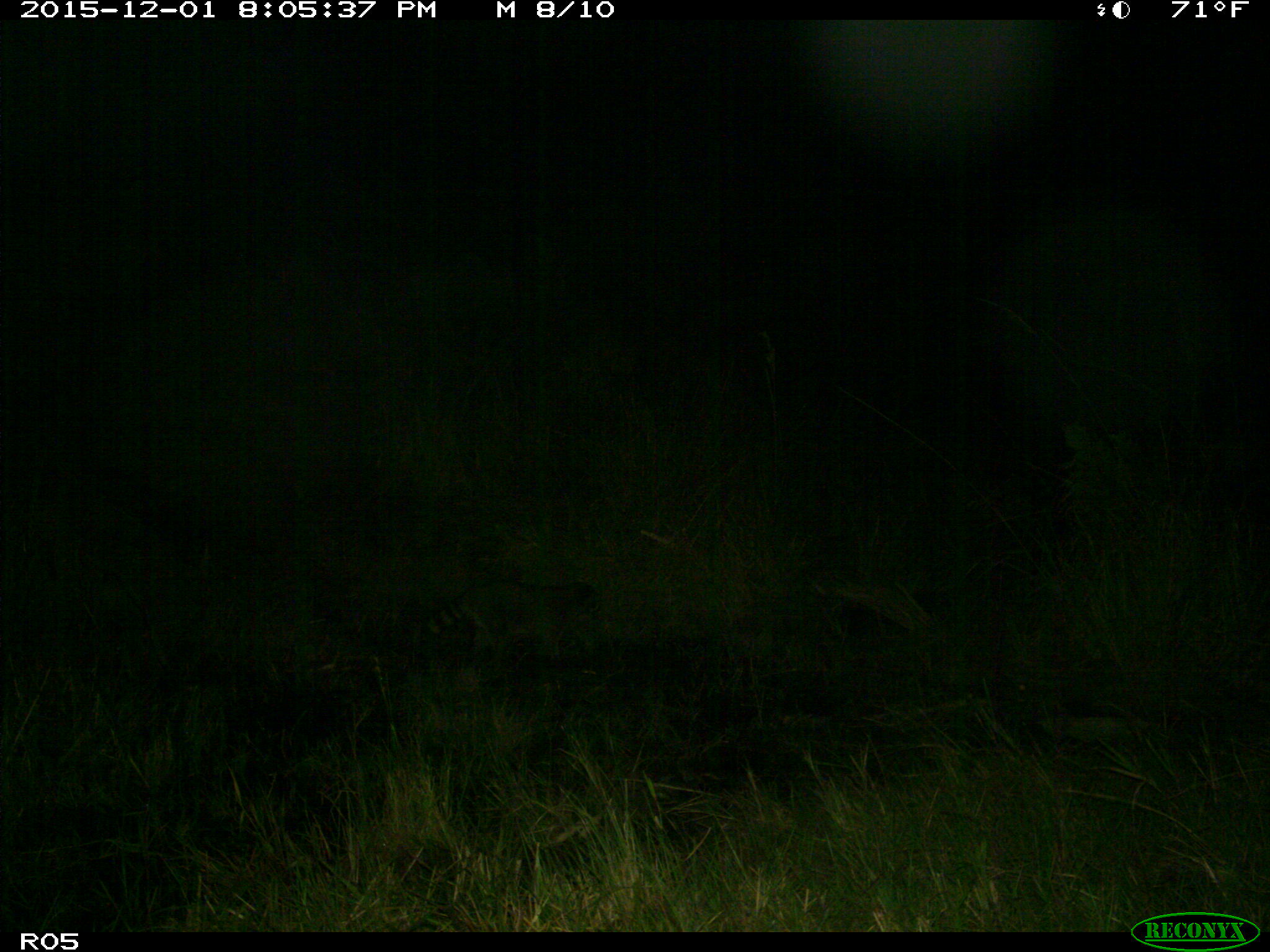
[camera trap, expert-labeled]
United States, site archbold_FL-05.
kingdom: Animalia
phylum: Chordata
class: Mammalia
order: Carnivora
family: Procyonidae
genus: Procyon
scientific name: Procyon lotor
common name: common raccoon